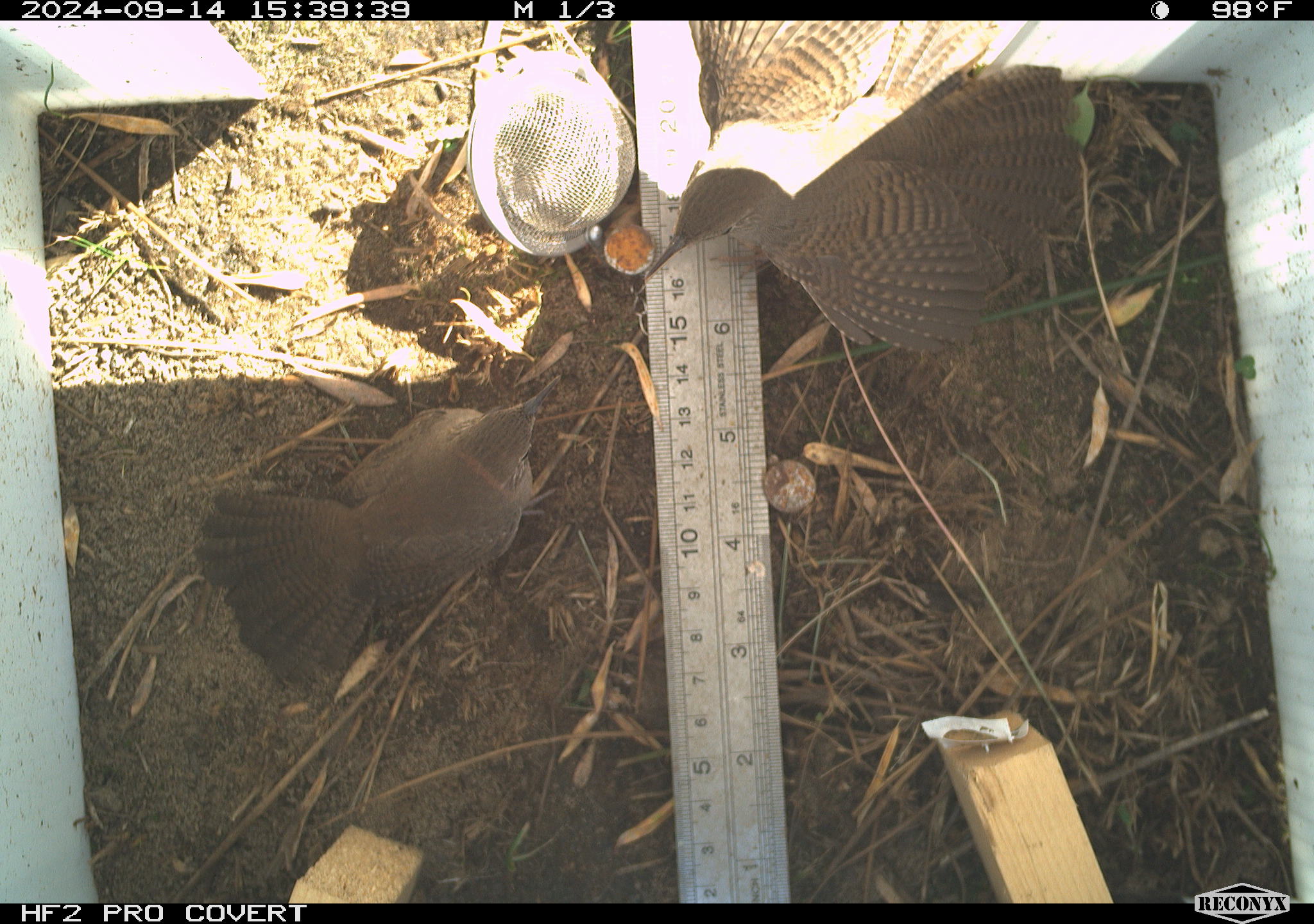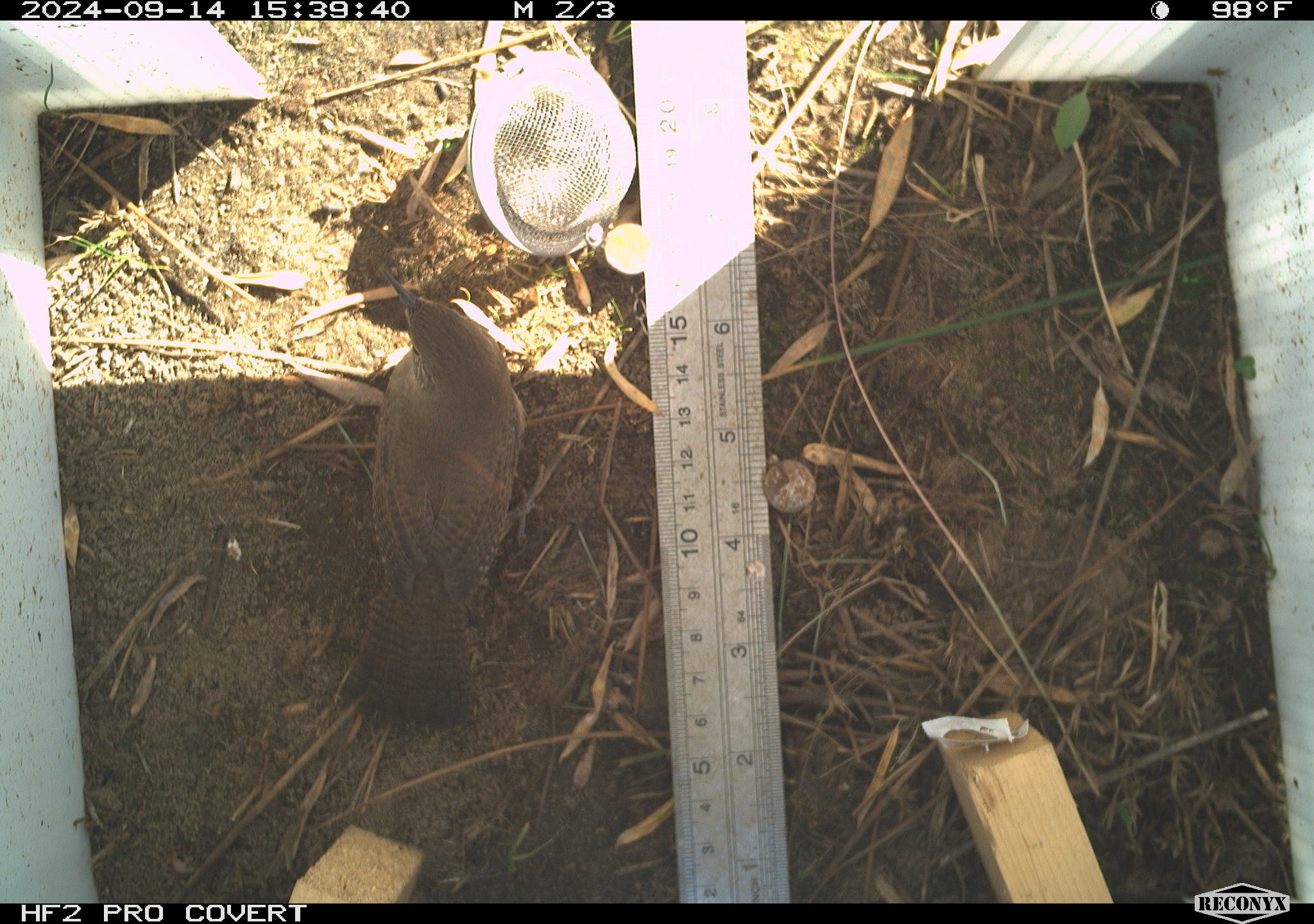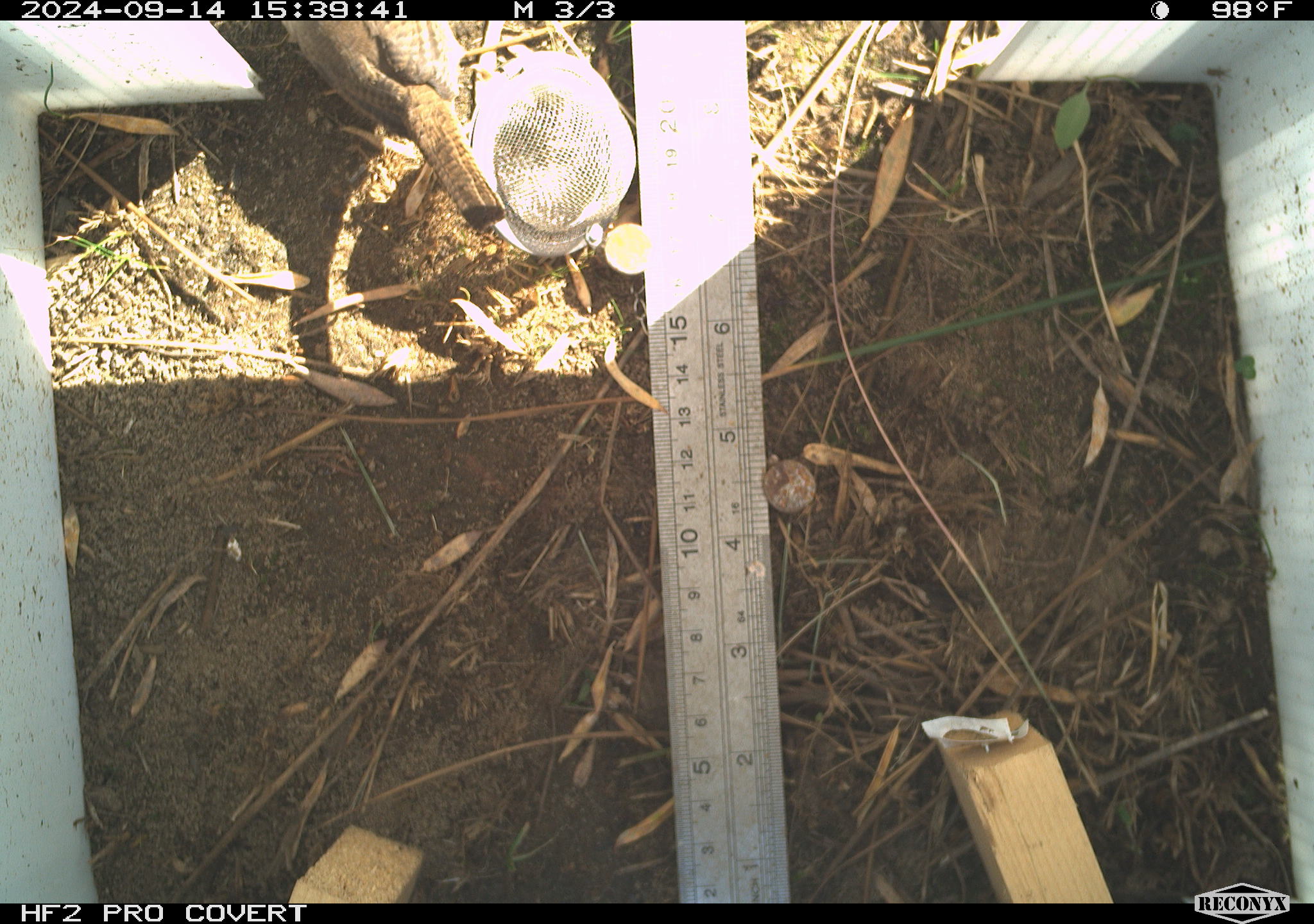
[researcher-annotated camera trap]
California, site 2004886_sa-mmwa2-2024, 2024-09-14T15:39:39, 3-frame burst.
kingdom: Animalia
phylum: Chordata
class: Aves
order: Passeriformes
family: Troglodytidae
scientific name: Troglodytidae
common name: wren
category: troglodytidae family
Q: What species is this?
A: Troglodytidae family (wren) (Troglodytidae).